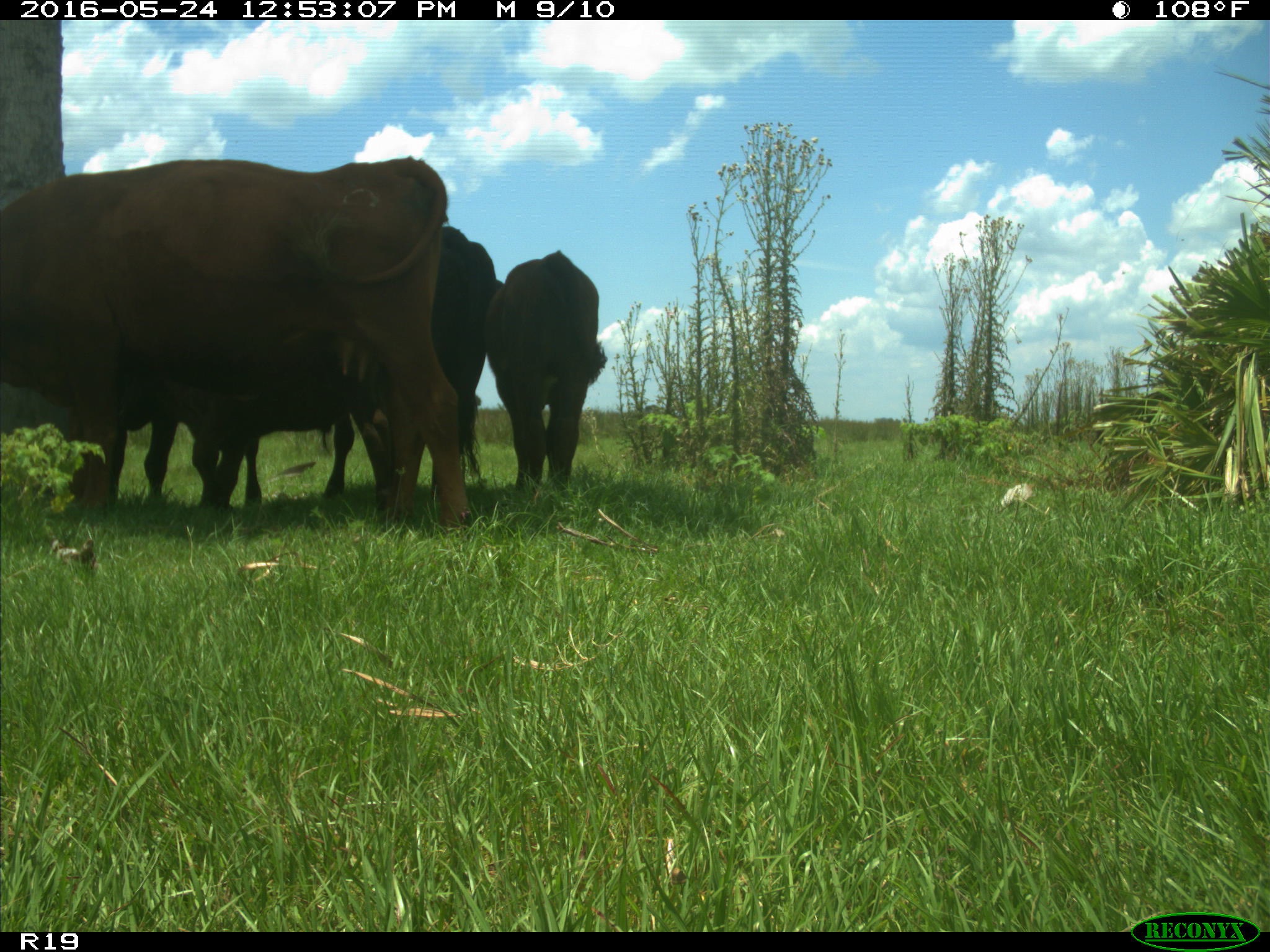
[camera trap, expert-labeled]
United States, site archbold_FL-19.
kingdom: Animalia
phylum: Chordata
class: Mammalia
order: Artiodactyla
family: Bovidae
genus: Bos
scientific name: Bos taurus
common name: domestic cow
Bos taurus (domestic cow).